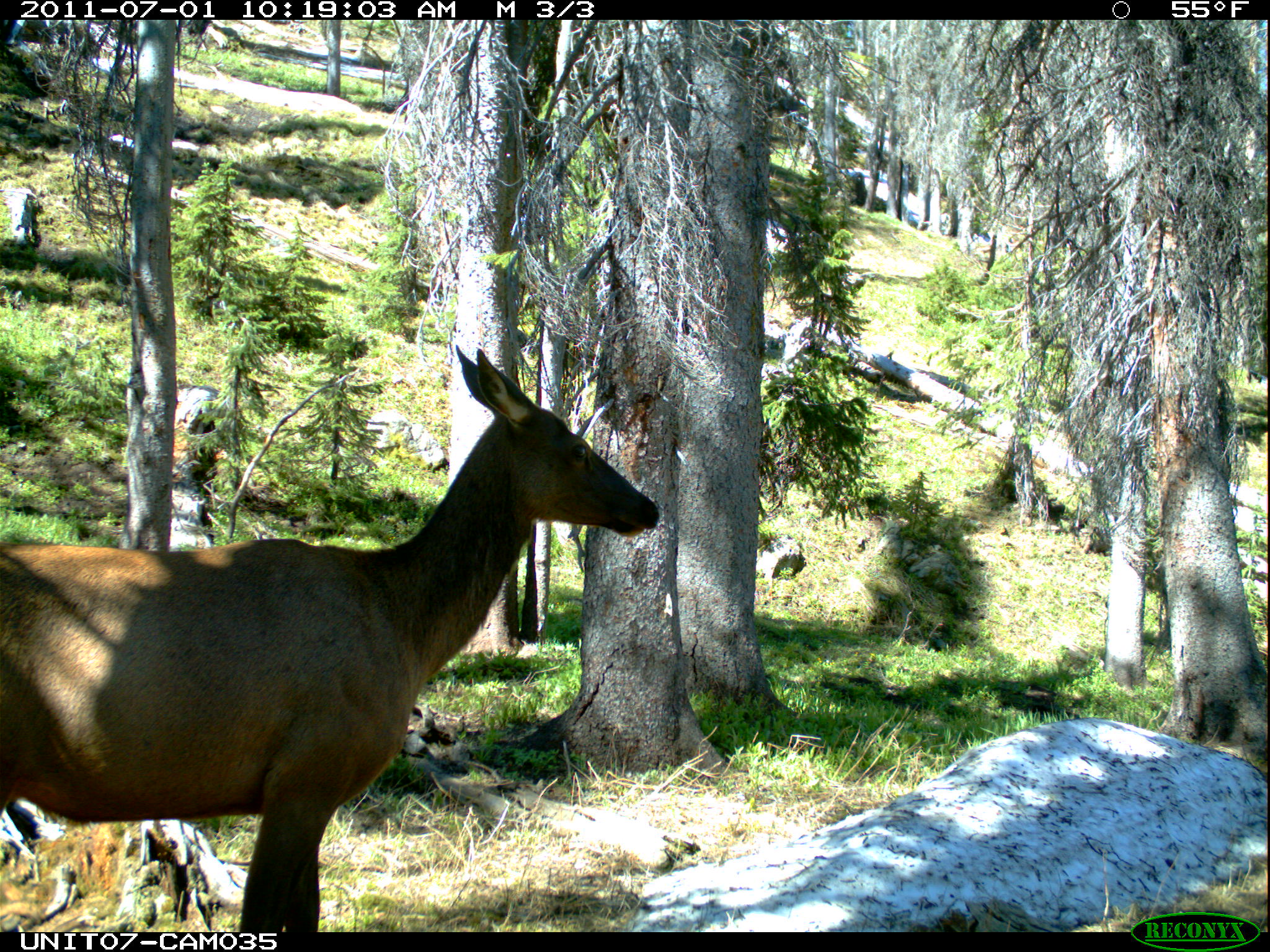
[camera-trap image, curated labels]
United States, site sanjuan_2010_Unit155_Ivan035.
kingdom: Animalia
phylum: Chordata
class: Mammalia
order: Artiodactyla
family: Cervidae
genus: Cervus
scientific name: Cervus elaphus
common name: red deer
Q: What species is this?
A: Cervus elaphus (red deer).